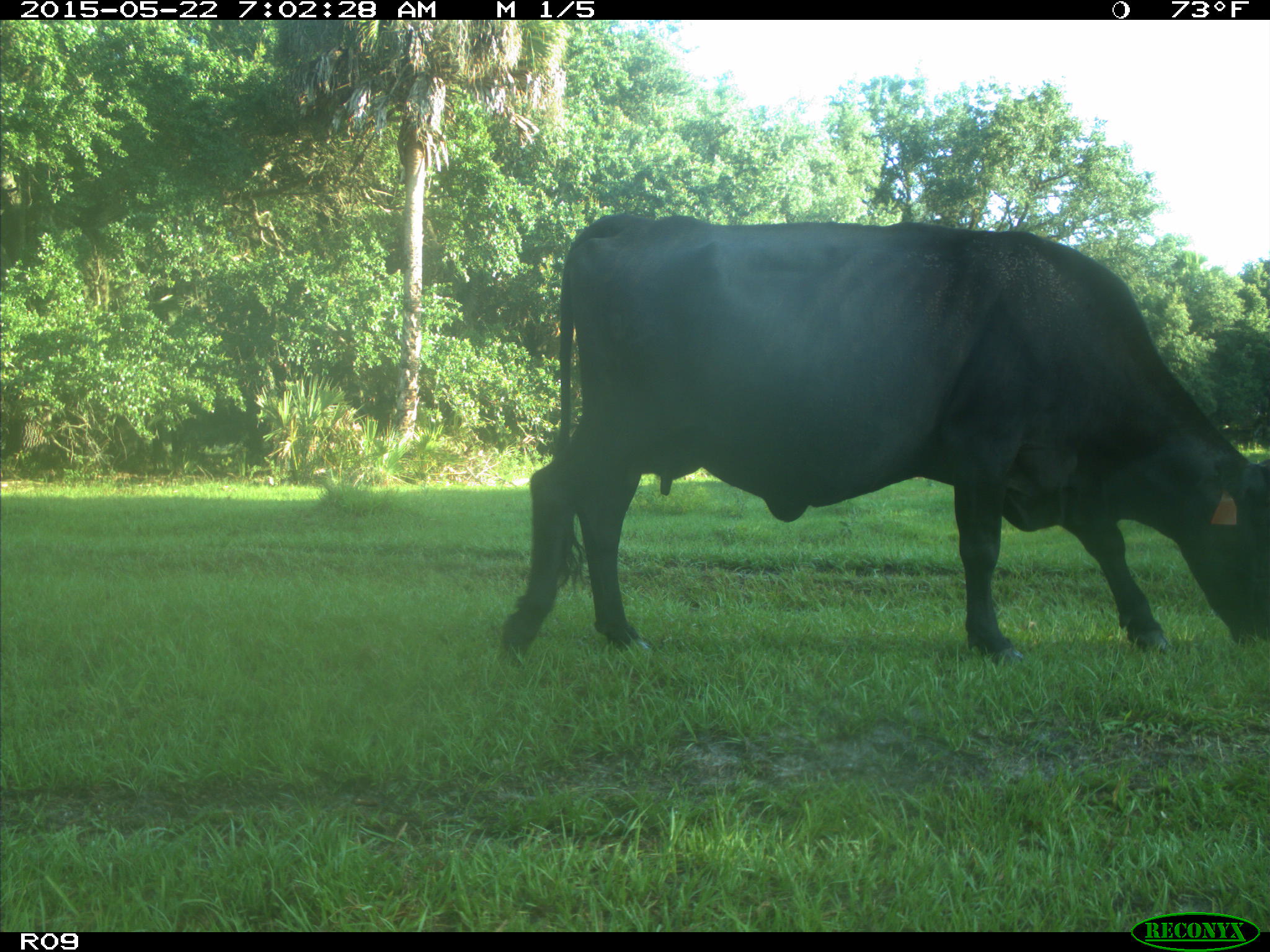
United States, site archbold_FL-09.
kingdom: Animalia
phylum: Chordata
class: Mammalia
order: Artiodactyla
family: Bovidae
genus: Bos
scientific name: Bos taurus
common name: domestic cow